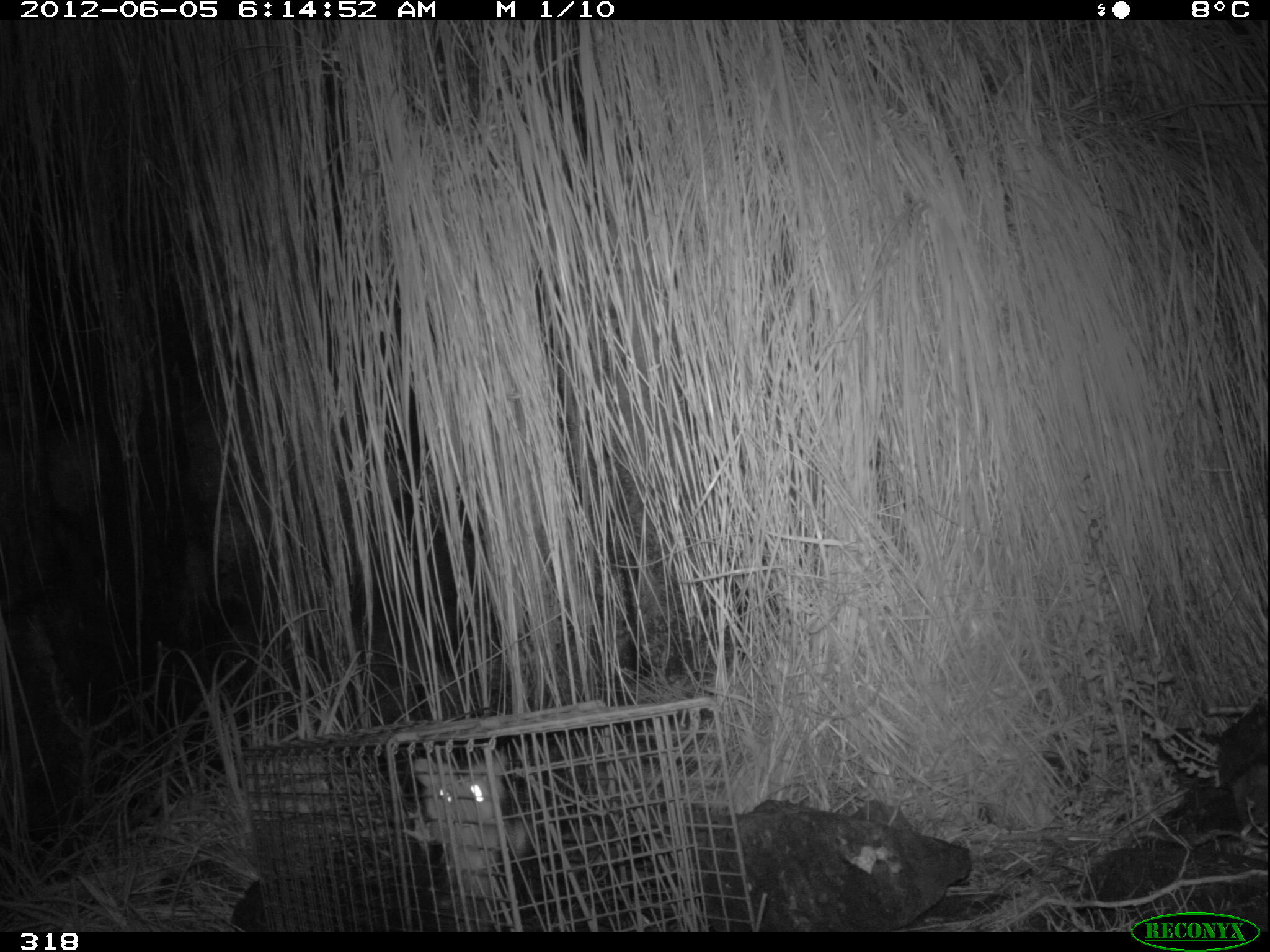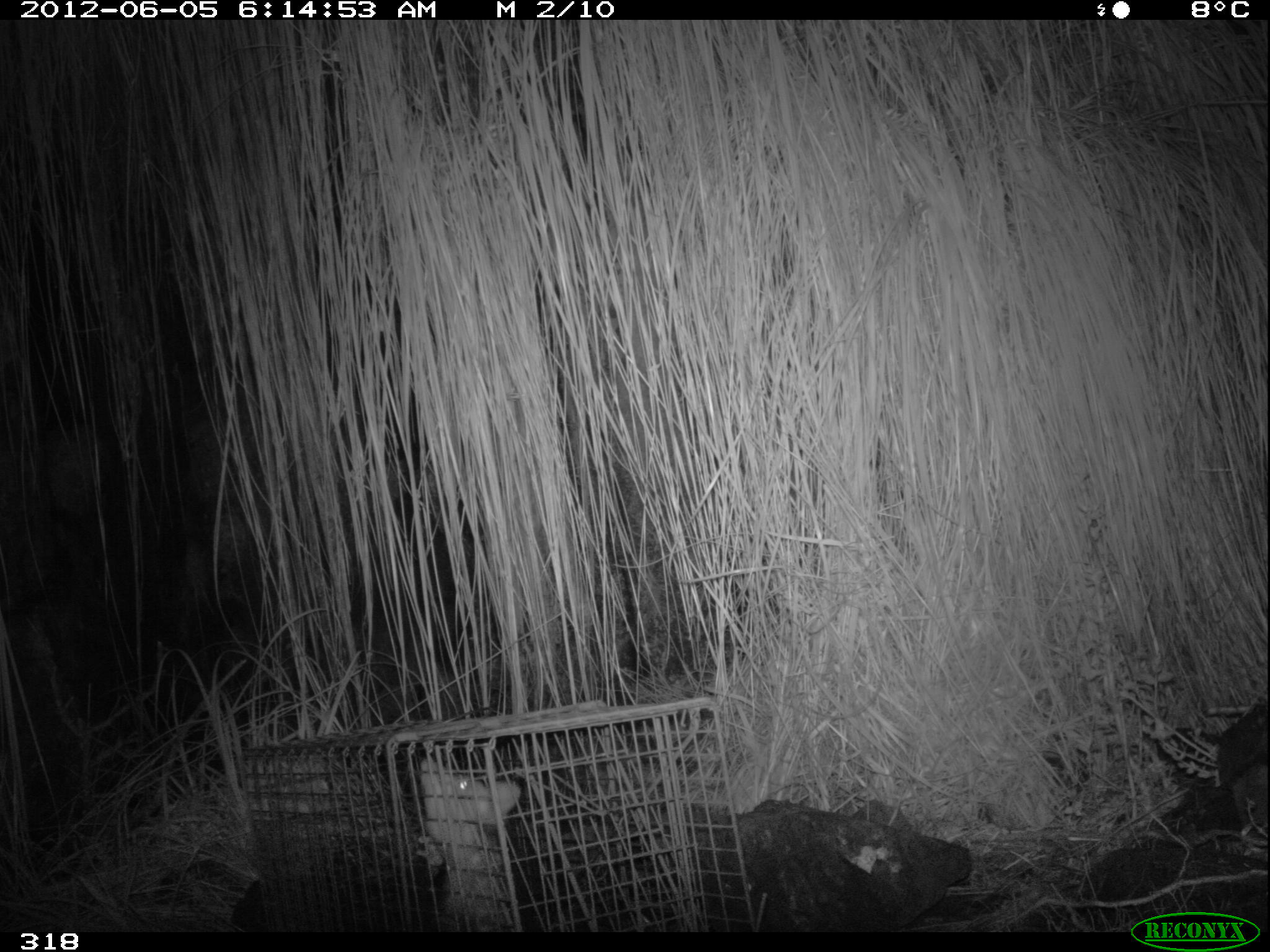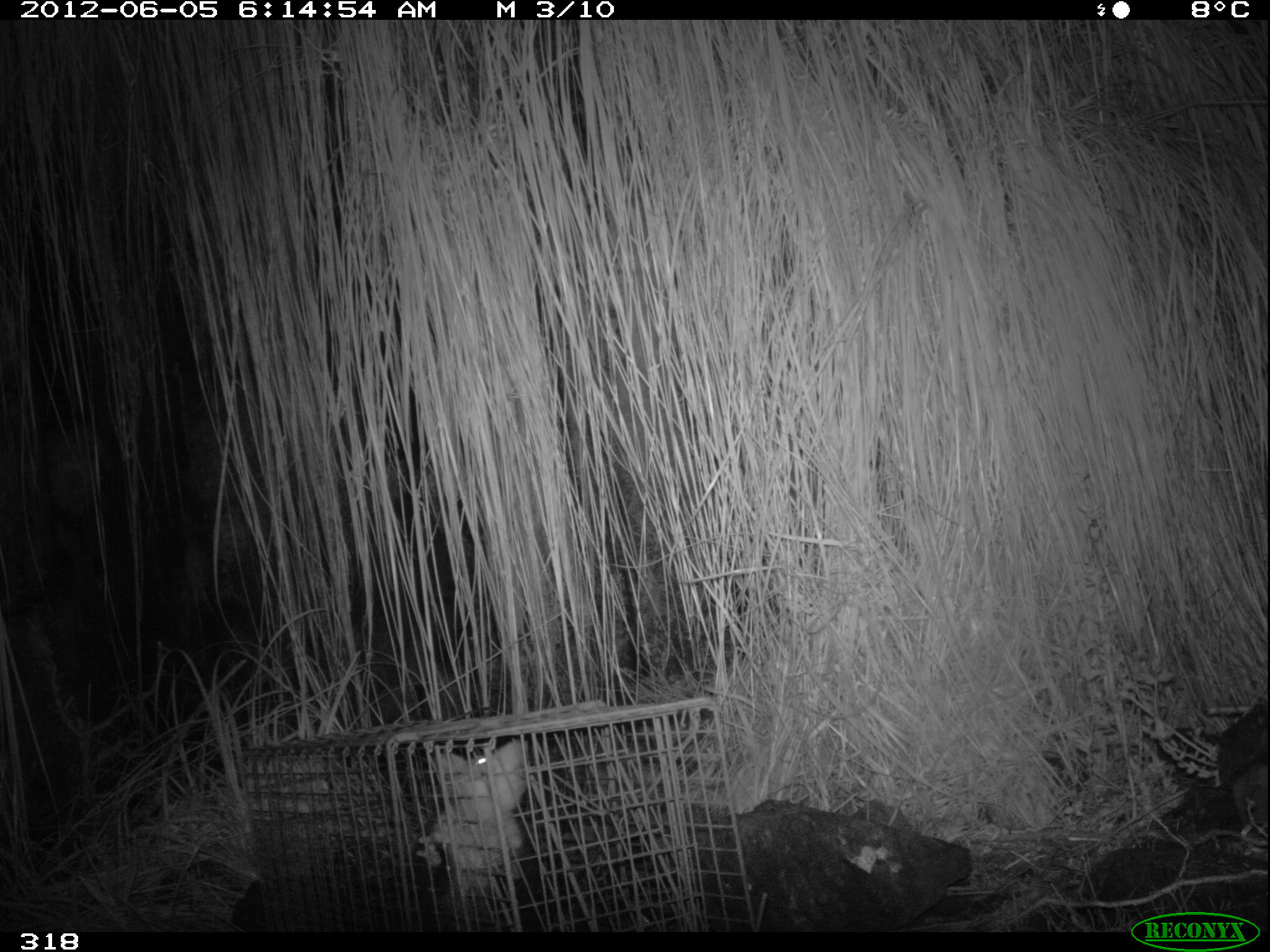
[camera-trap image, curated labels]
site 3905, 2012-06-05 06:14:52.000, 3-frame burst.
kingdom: Animalia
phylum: Chordata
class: Mammalia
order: Didelphimorphia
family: Didelphidae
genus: Didelphis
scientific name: Didelphis pernigra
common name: andean white-eared opossum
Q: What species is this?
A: Didelphis pernigra (andean white-eared opossum).